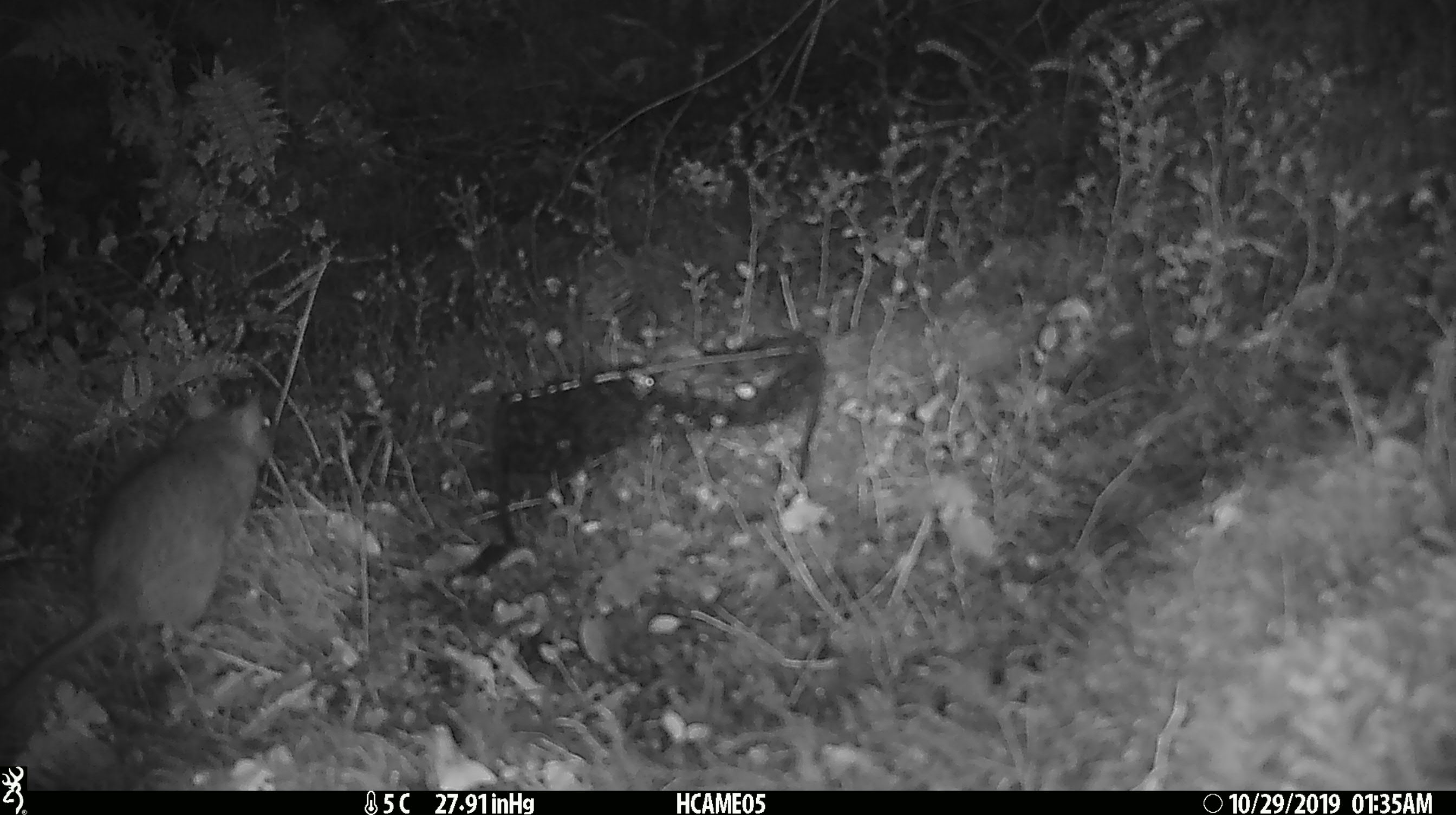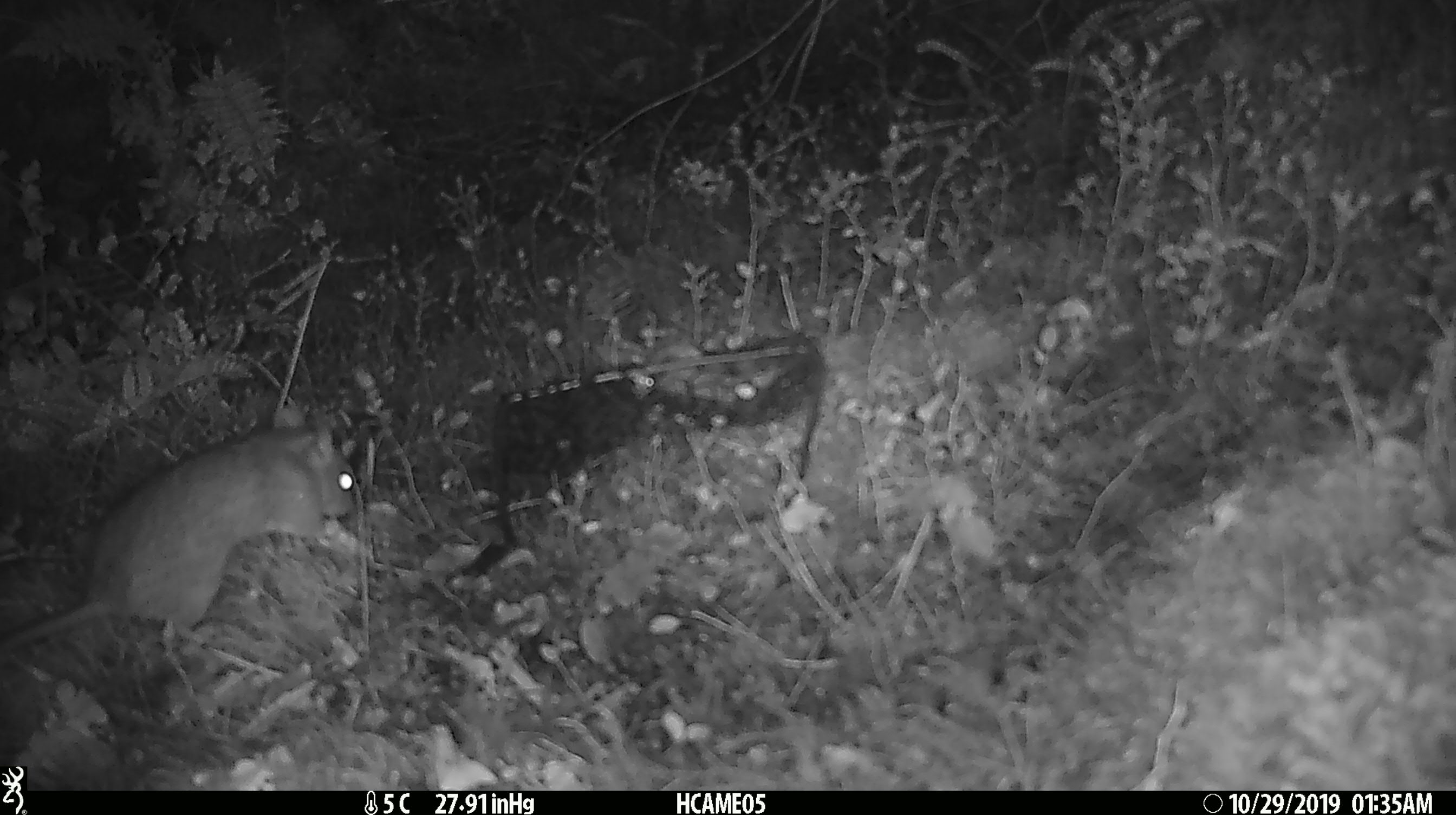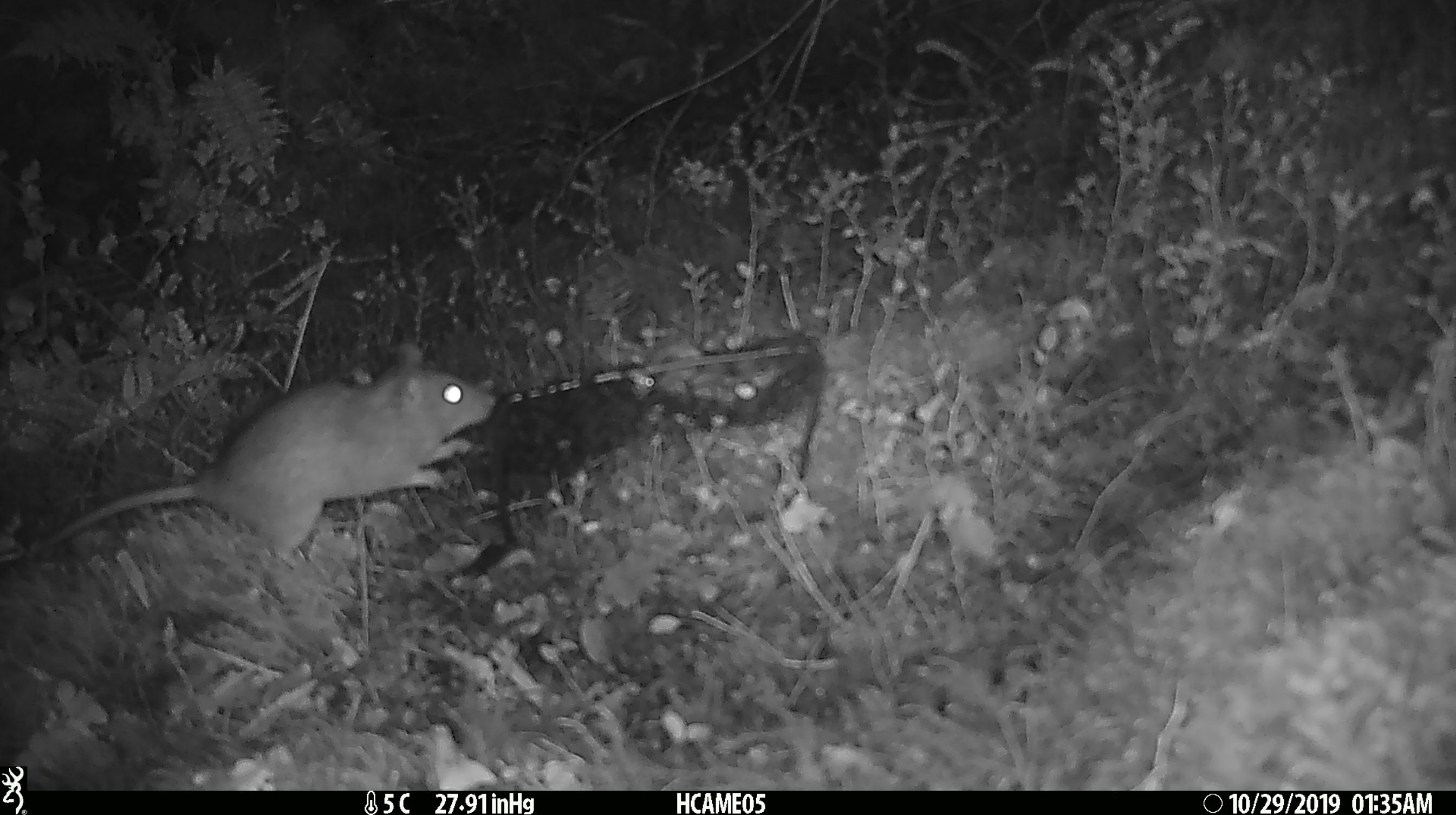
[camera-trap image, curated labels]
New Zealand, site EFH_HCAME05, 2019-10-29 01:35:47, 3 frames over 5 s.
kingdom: Animalia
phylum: Chordata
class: Mammalia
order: Rodentia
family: Muridae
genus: Rattus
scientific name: Rattus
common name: rat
Rat (Rattus).